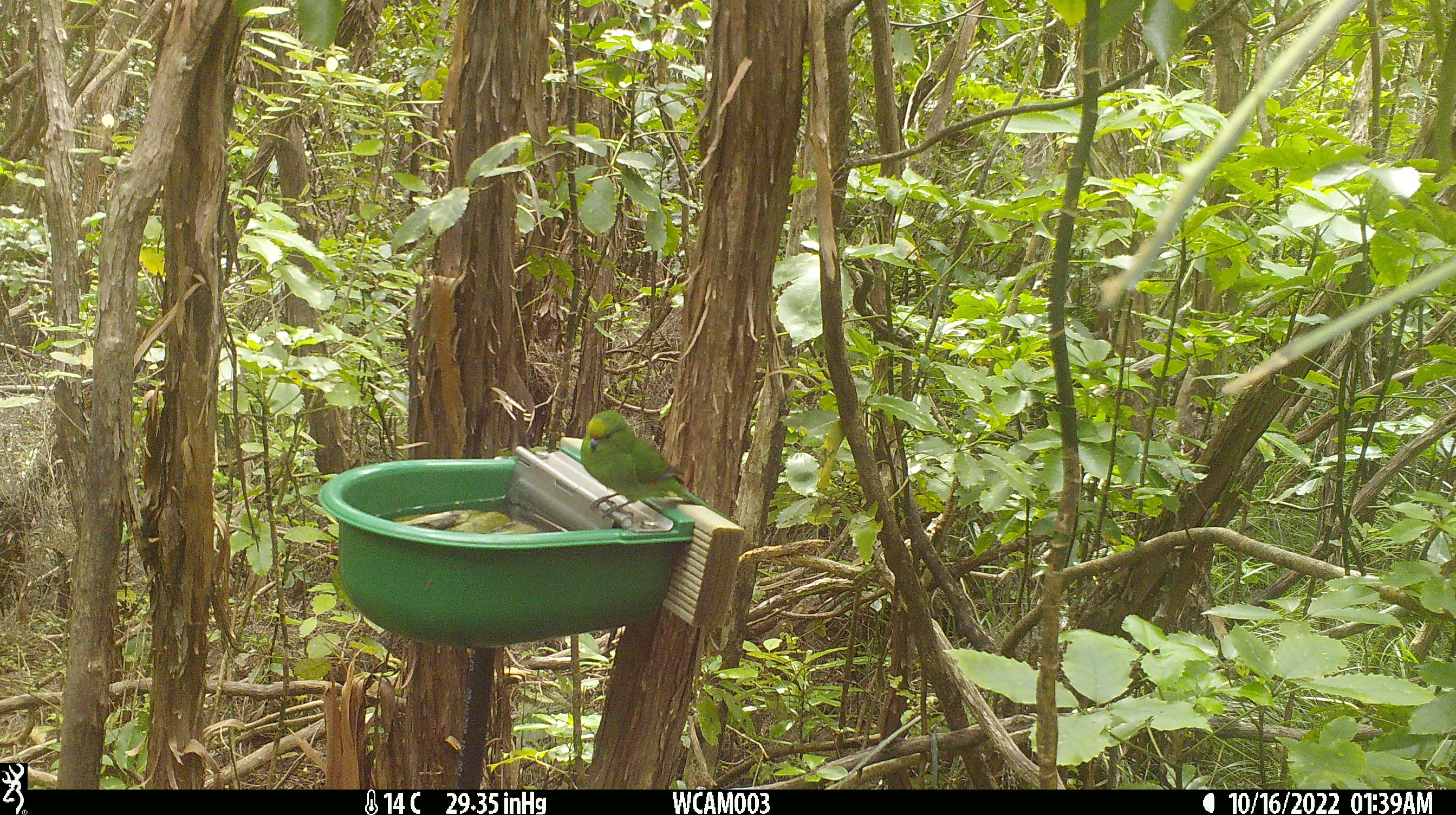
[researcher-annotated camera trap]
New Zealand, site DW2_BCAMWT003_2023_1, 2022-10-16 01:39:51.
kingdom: Animalia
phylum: Chordata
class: Aves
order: Psittaciformes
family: Psittaculidae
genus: Cyanoramphus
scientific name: Cyanoramphus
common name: parakeet